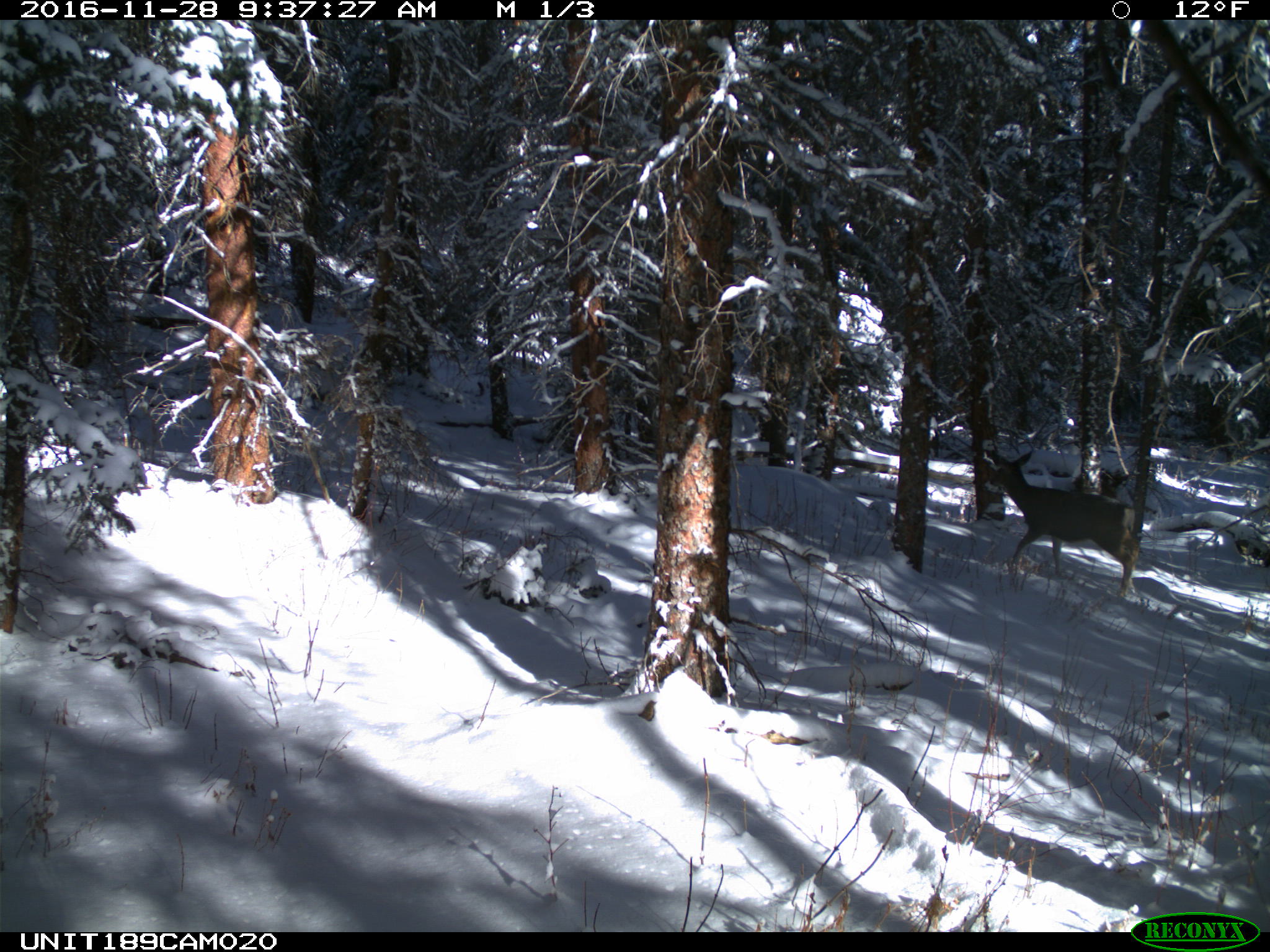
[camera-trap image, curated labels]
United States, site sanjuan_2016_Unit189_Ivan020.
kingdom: Animalia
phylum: Chordata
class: Mammalia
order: Artiodactyla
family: Cervidae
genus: Odocoileus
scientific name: Odocoileus hemionus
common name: mule deer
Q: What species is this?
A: Odocoileus hemionus (mule deer).